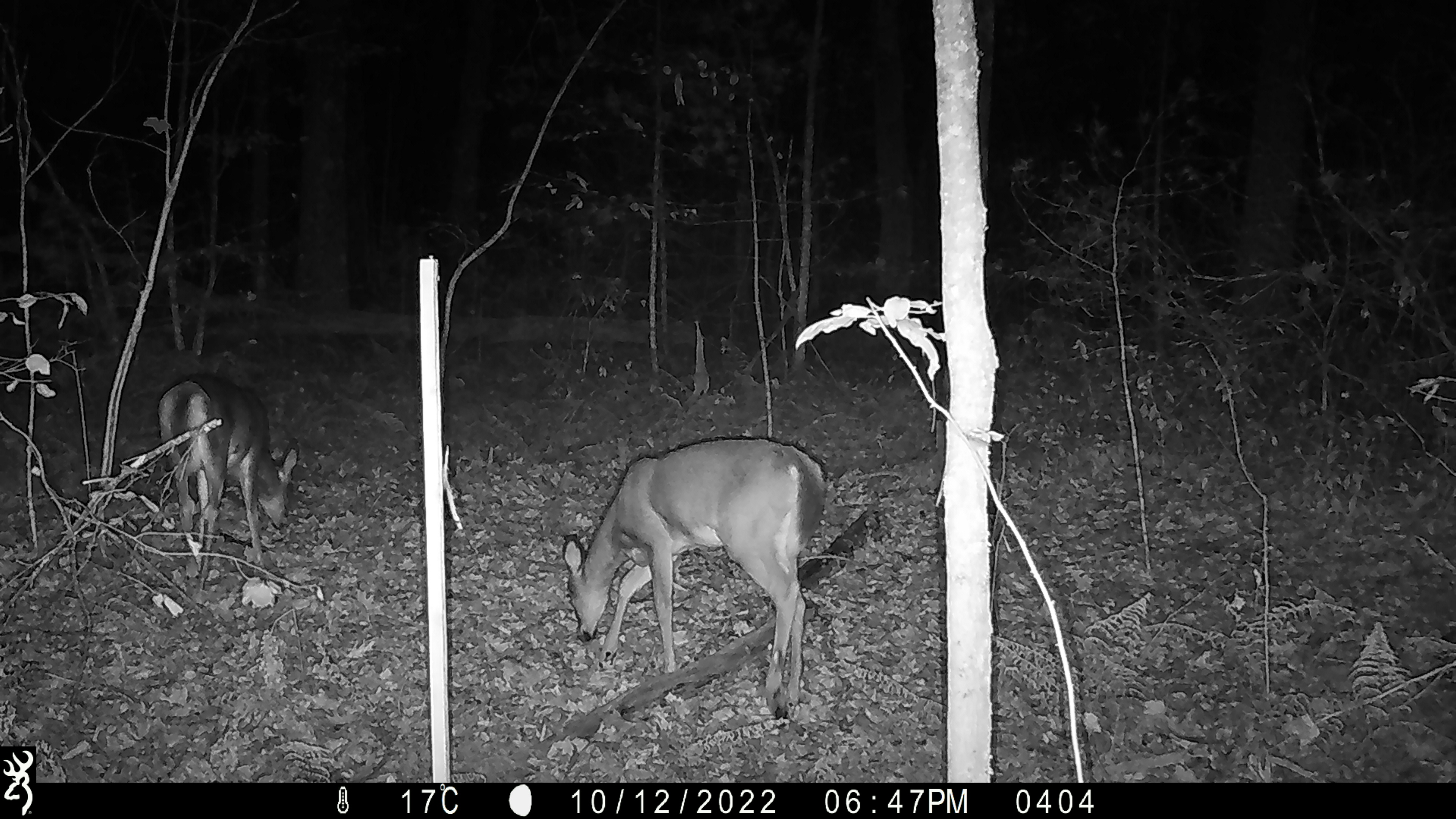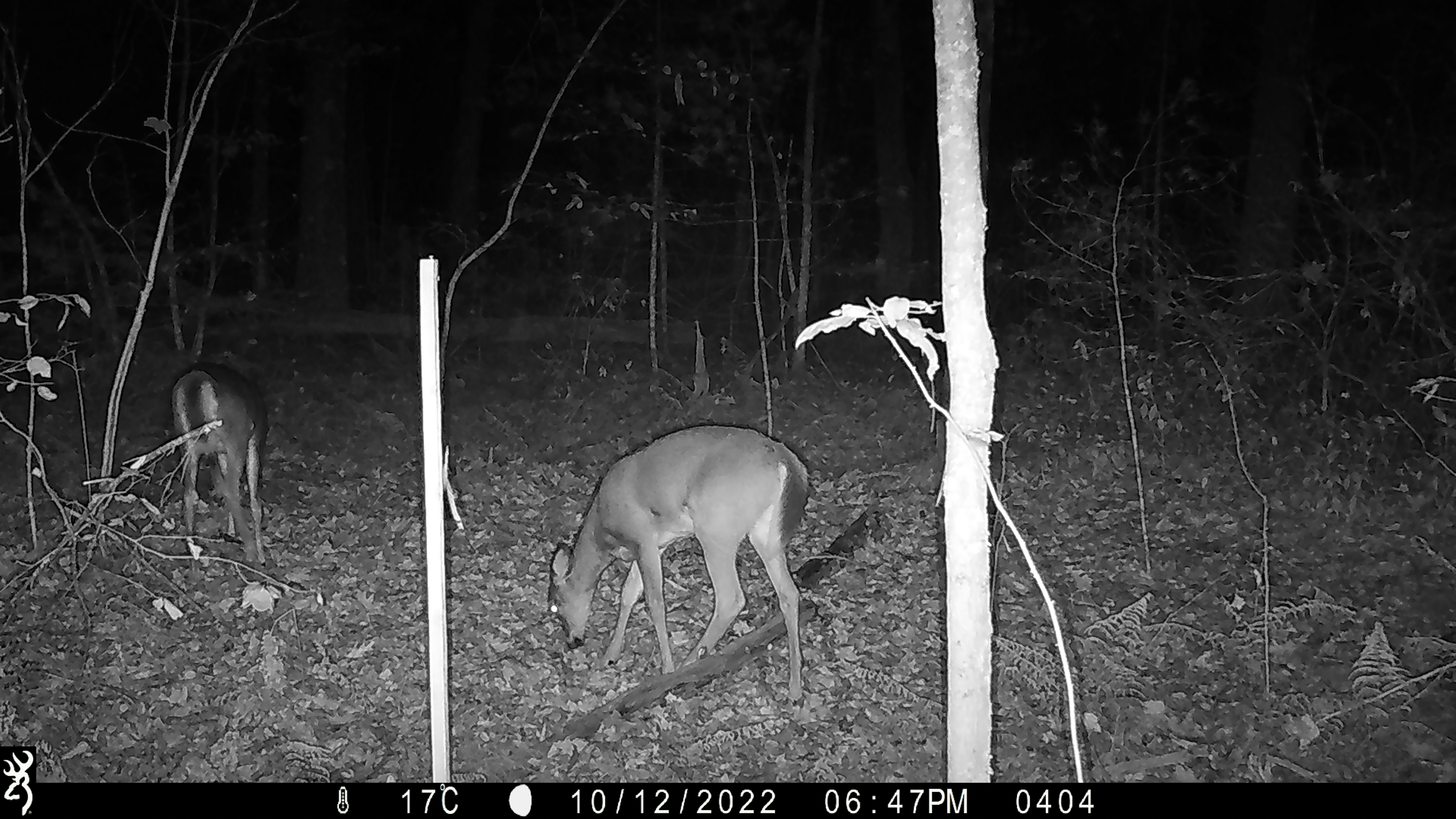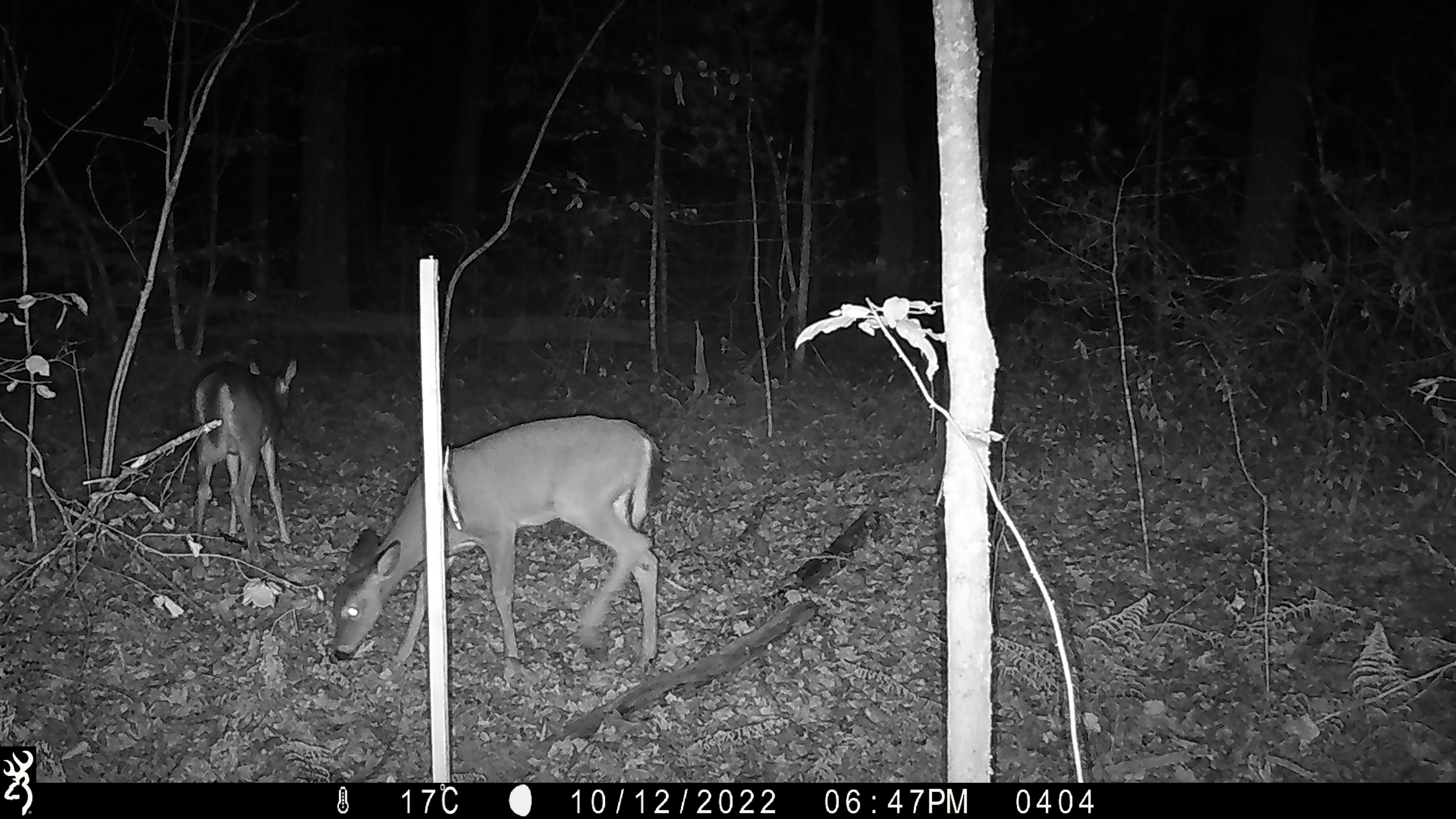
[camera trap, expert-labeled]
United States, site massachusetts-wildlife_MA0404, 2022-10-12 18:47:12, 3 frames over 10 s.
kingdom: Animalia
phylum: Chordata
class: Mammalia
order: Artiodactyla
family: Cervidae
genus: Odocoileus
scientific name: Odocoileus virginianus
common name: white-tailed deer